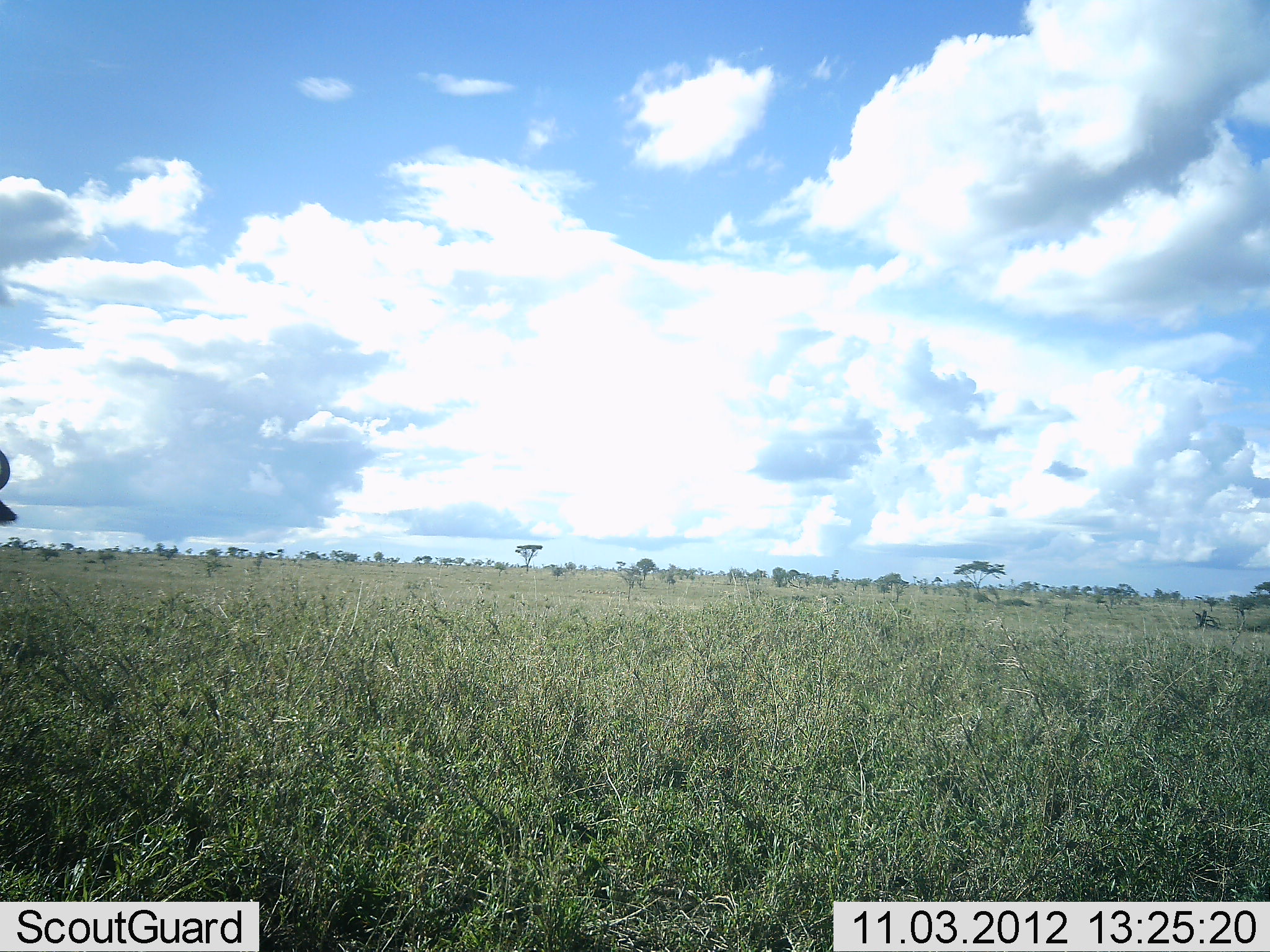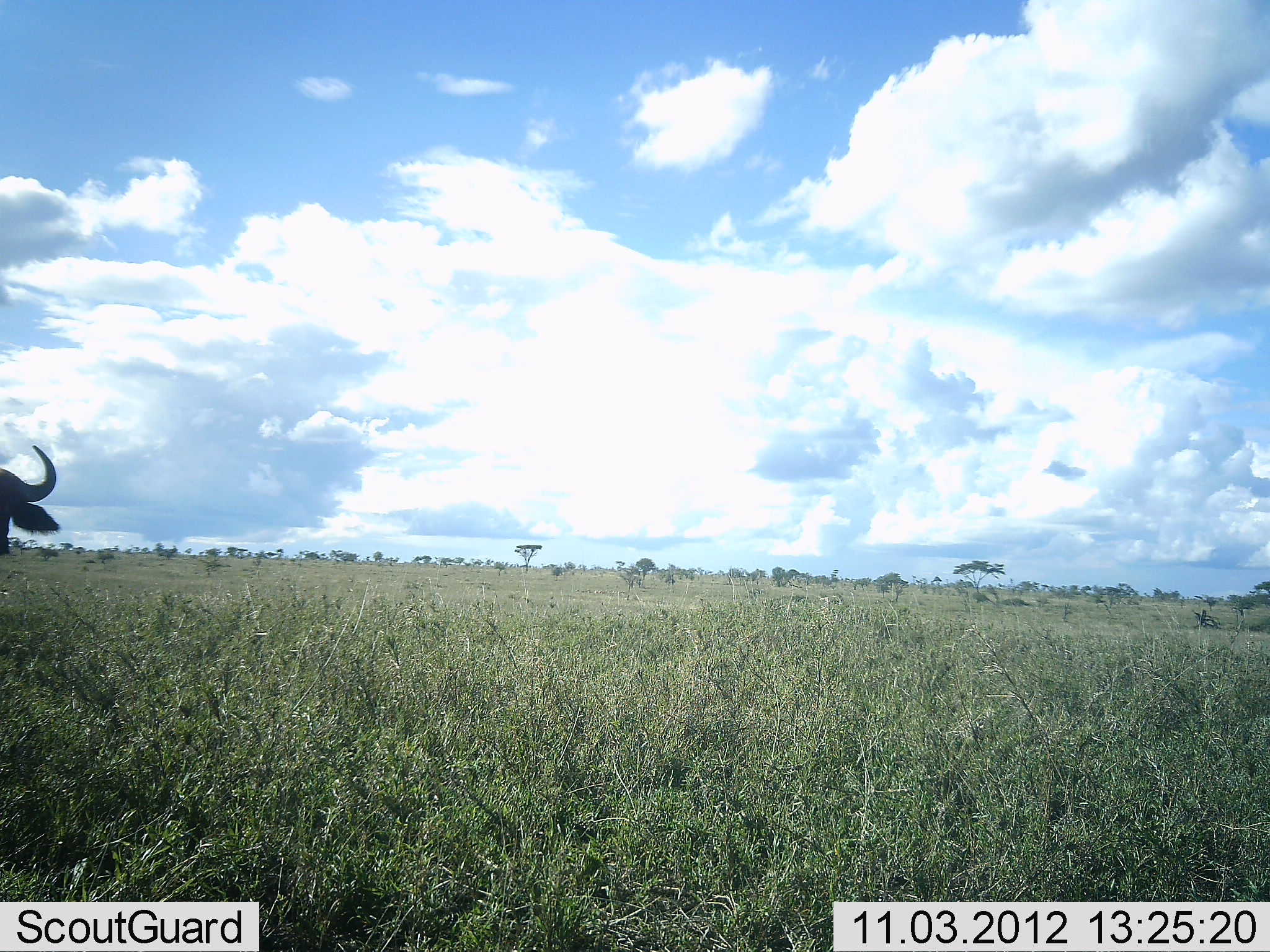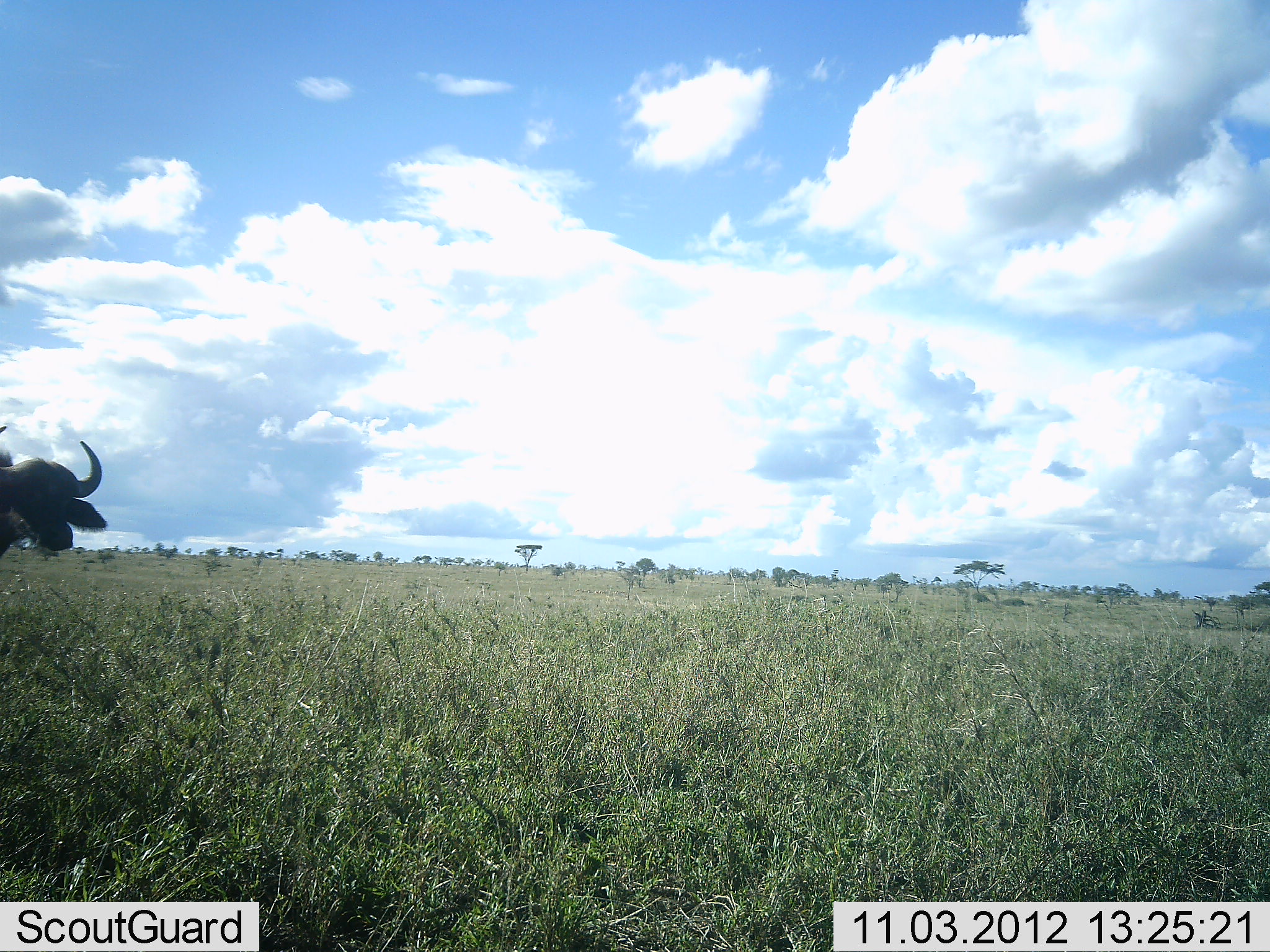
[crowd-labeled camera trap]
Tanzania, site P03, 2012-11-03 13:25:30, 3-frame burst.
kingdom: Animalia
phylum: Chordata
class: Mammalia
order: Artiodactyla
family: Bovidae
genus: Syncerus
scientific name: Syncerus caffer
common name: cape buffalo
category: buffalo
Buffalo (cape buffalo) (Syncerus caffer), count 1. Behavior (volunteer vote fractions): standing 10%, resting 0%, moving 90%, interacting 0%. Young present (vote fraction): 10%. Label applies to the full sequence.